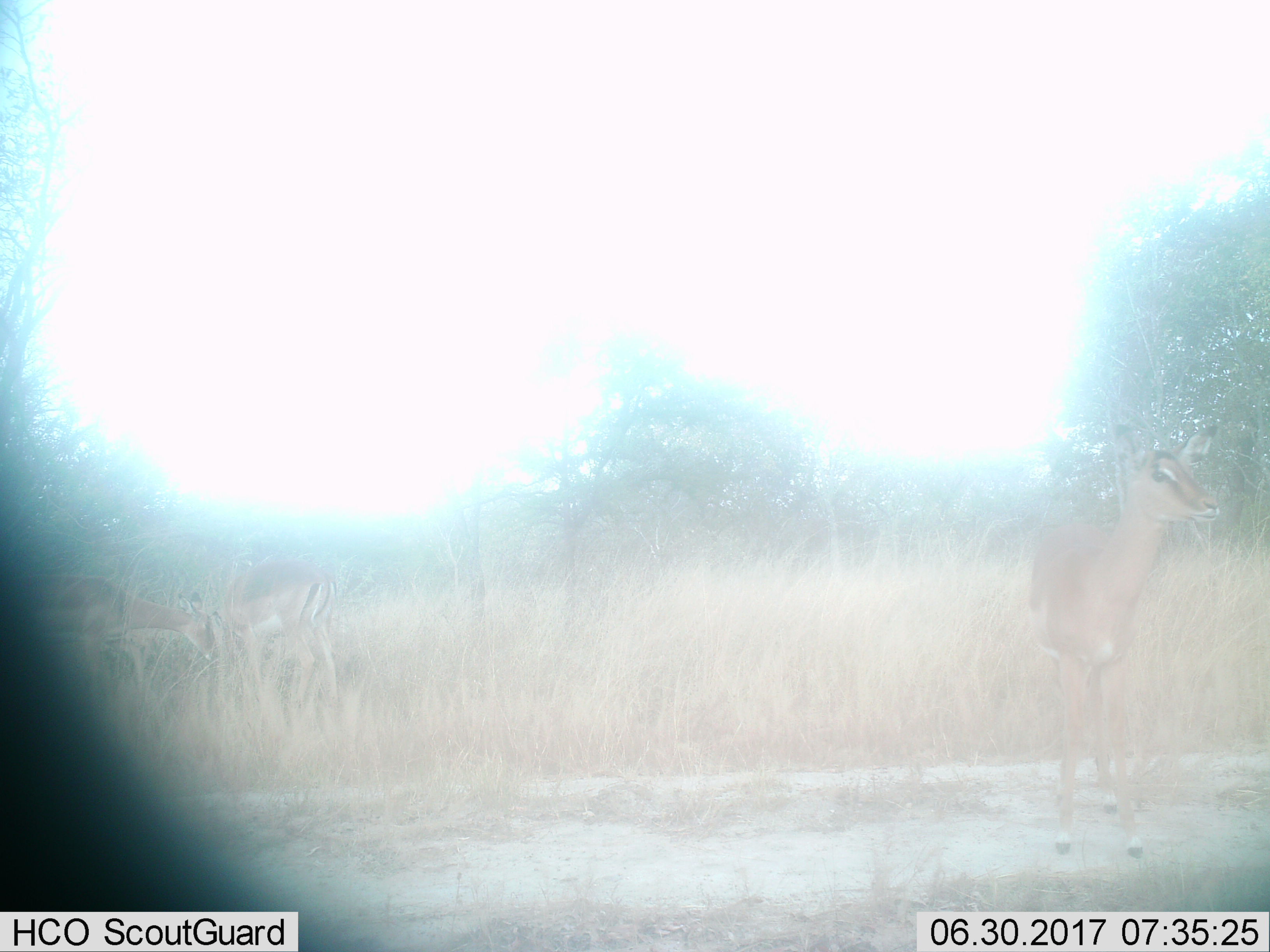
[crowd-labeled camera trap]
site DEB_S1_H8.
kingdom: Animalia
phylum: Chordata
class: Mammalia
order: Artiodactyla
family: Bovidae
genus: Aepyceros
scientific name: Aepyceros melampus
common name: impala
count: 3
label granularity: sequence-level